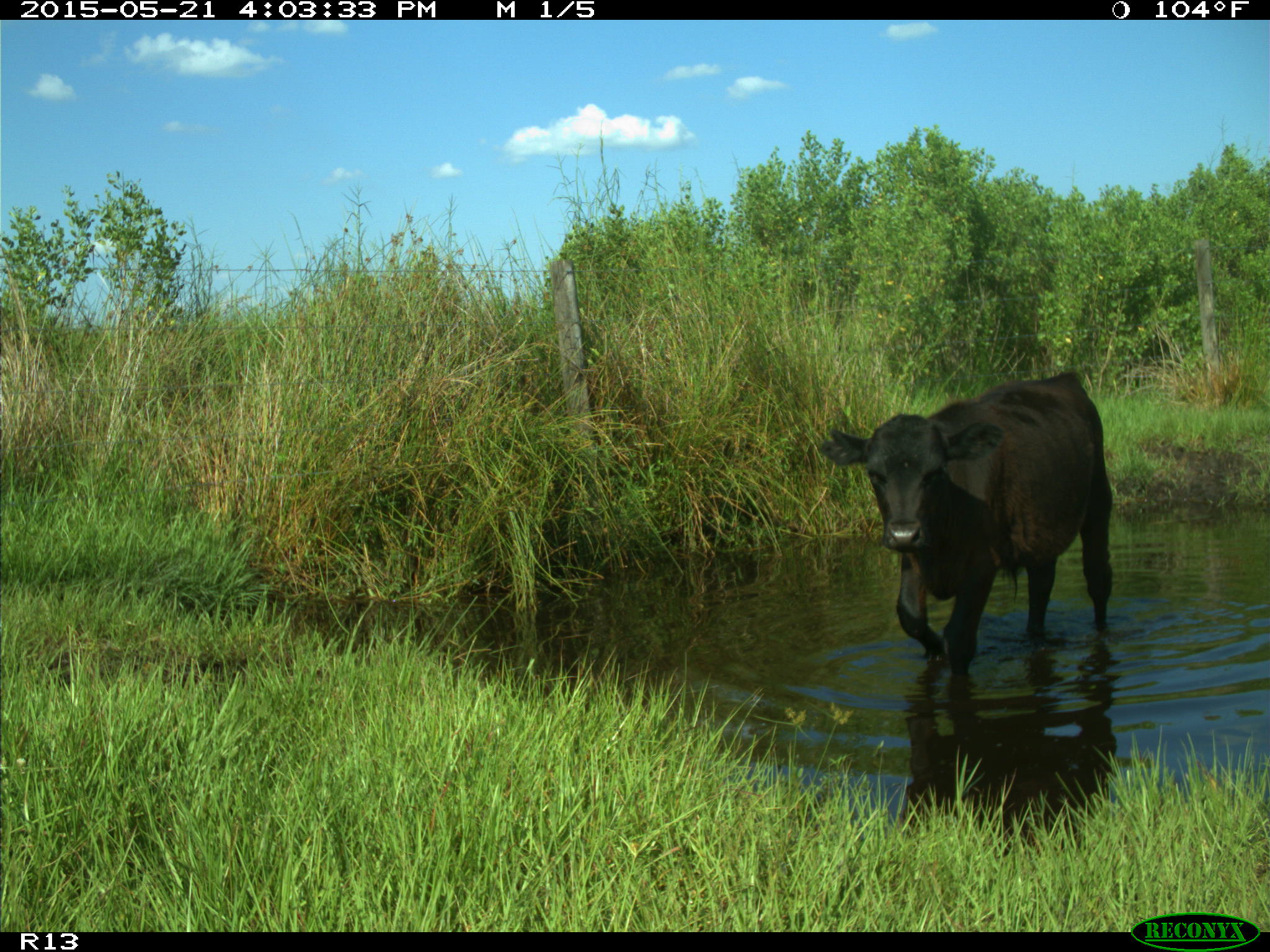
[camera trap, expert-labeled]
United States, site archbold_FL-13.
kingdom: Animalia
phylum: Chordata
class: Mammalia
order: Artiodactyla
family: Bovidae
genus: Bos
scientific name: Bos taurus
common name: domestic cow